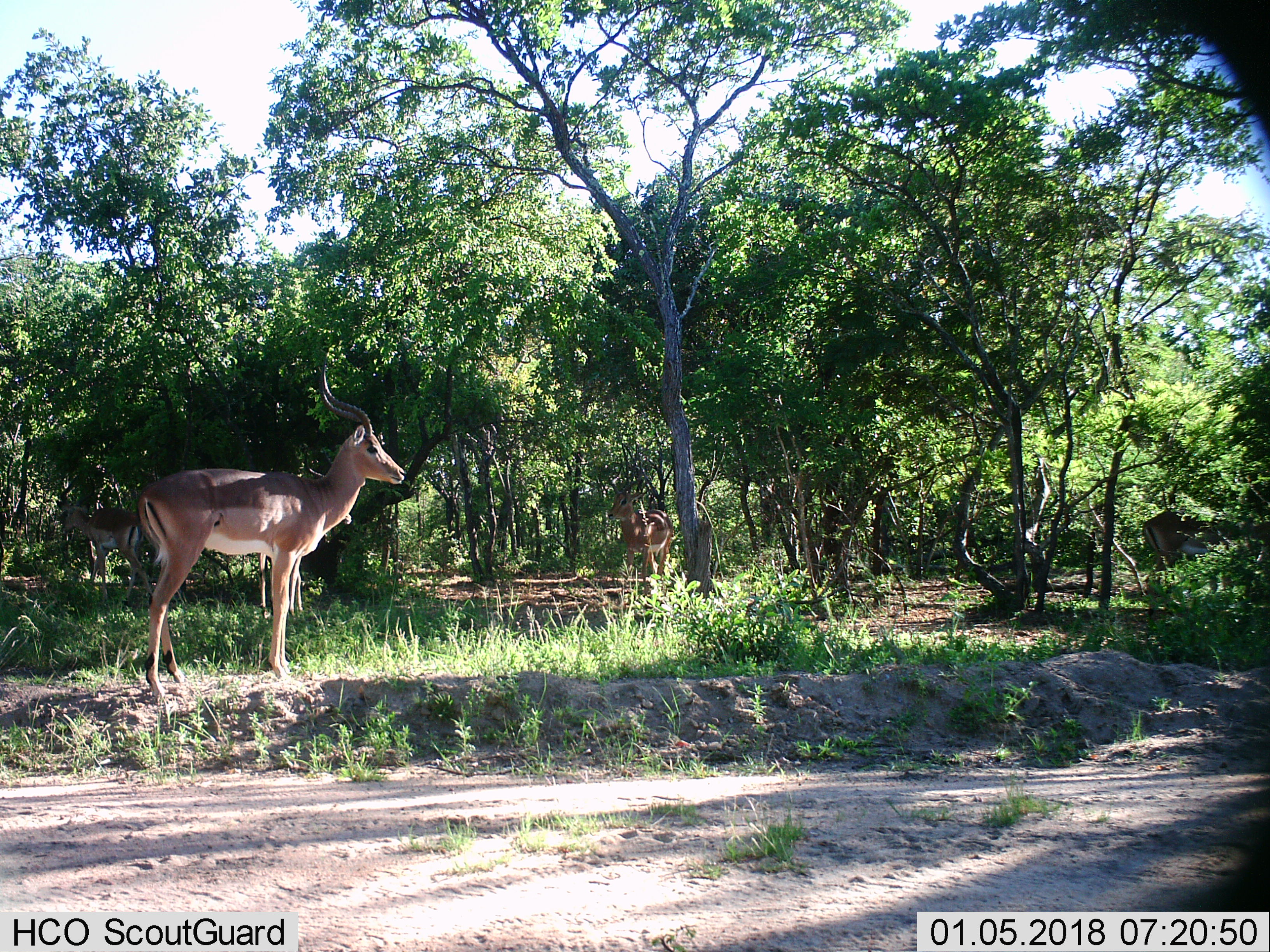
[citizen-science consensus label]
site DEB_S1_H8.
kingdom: Animalia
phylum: Chordata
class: Mammalia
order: Artiodactyla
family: Bovidae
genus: Aepyceros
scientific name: Aepyceros melampus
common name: impala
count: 3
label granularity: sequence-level